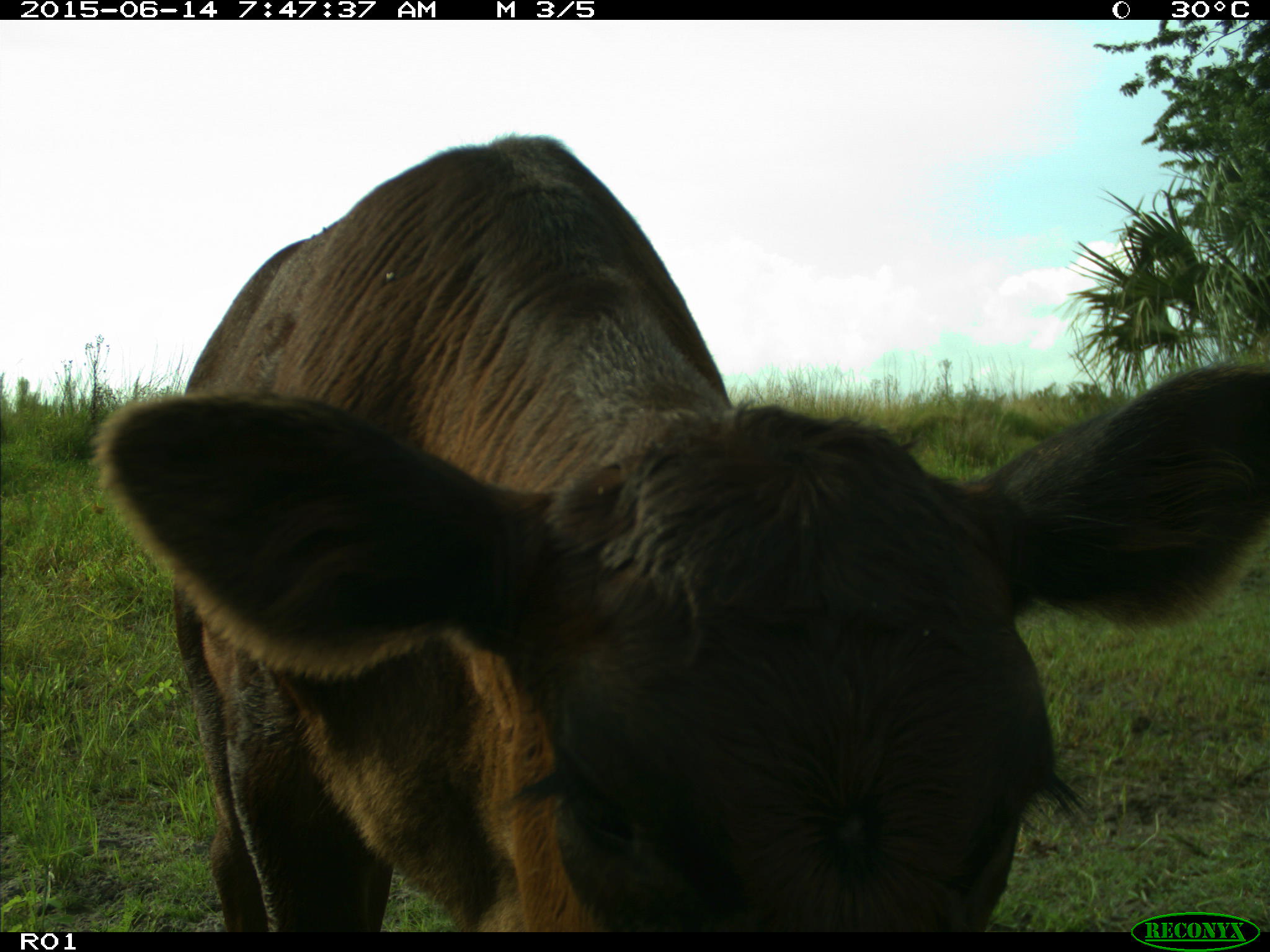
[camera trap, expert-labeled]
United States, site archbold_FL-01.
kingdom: Animalia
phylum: Chordata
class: Mammalia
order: Artiodactyla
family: Bovidae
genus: Bos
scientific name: Bos taurus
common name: domestic cow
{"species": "Bos taurus (domestic cow)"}